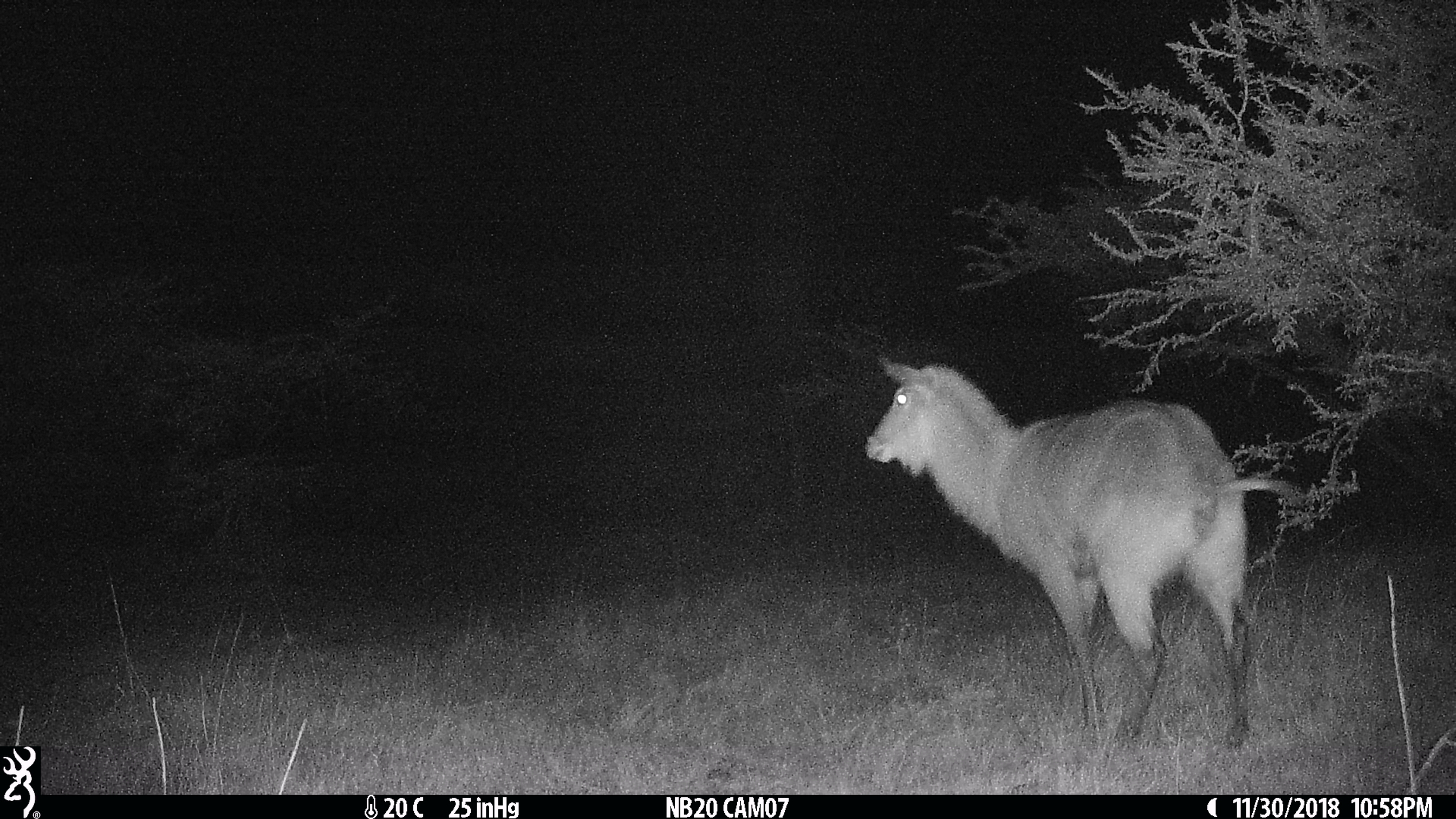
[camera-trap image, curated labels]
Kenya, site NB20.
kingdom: Animalia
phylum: Chordata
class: Mammalia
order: Artiodactyla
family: Bovidae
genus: Kobus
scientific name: Kobus ellipsiprymnus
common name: waterbuck